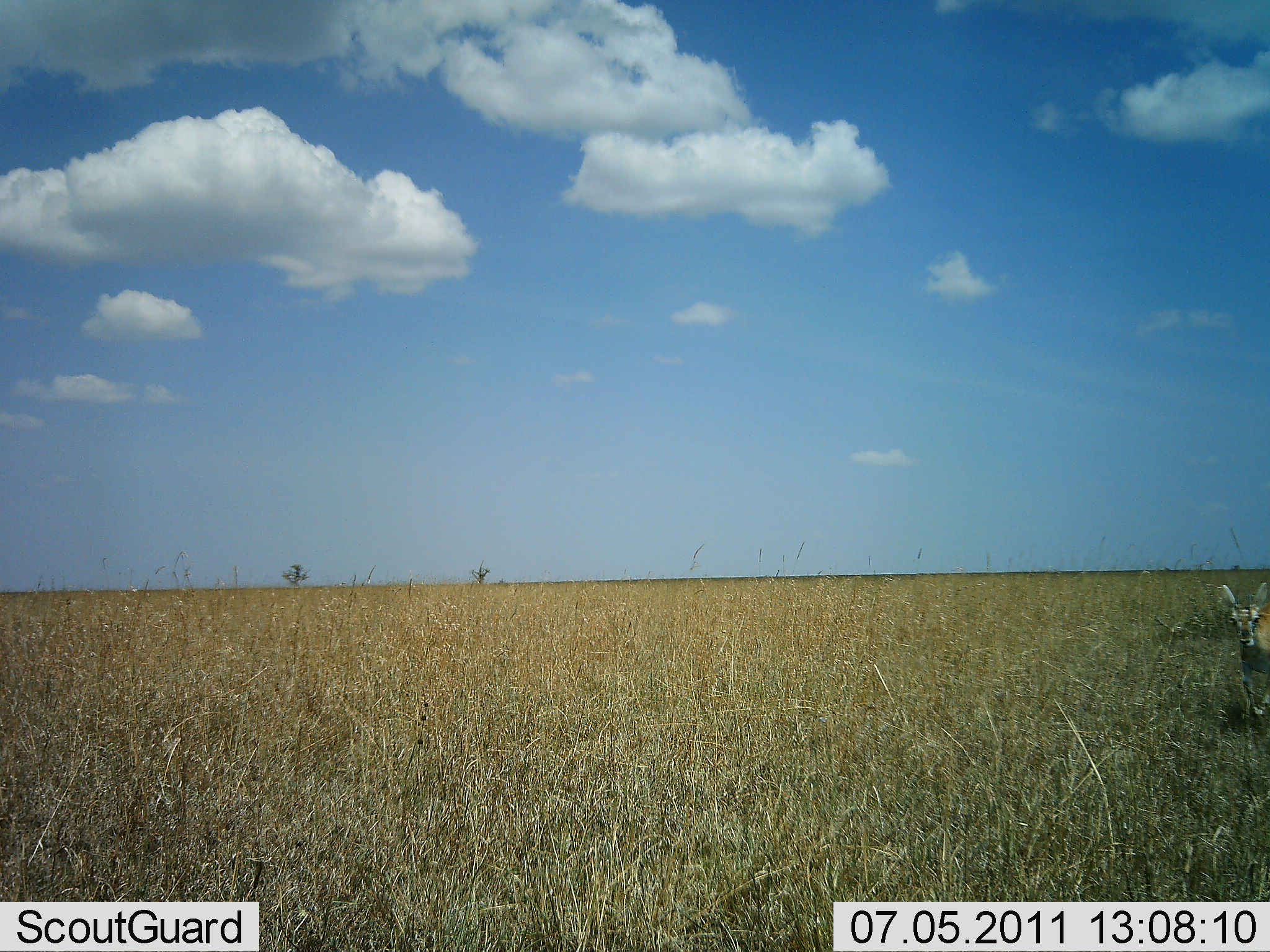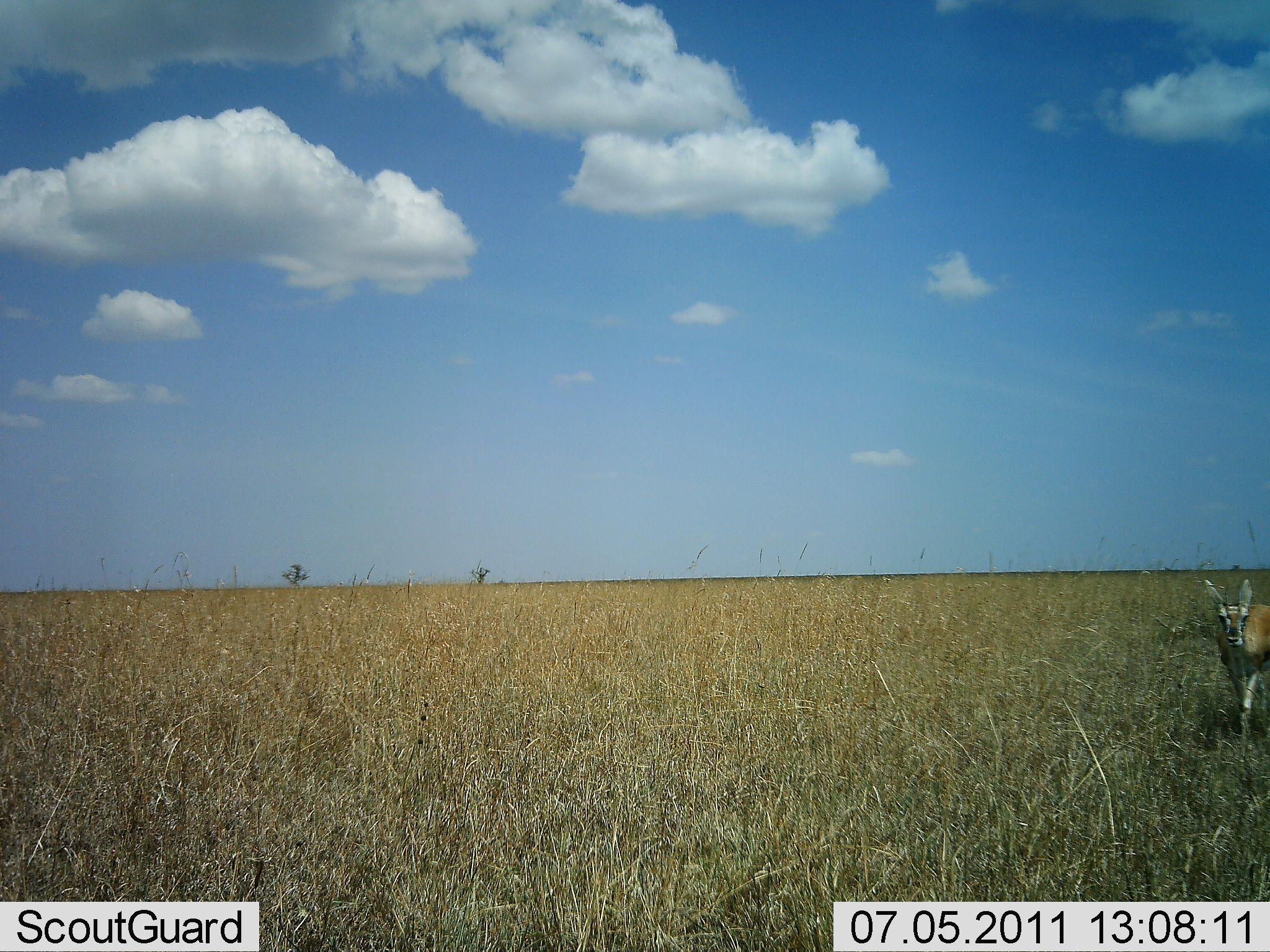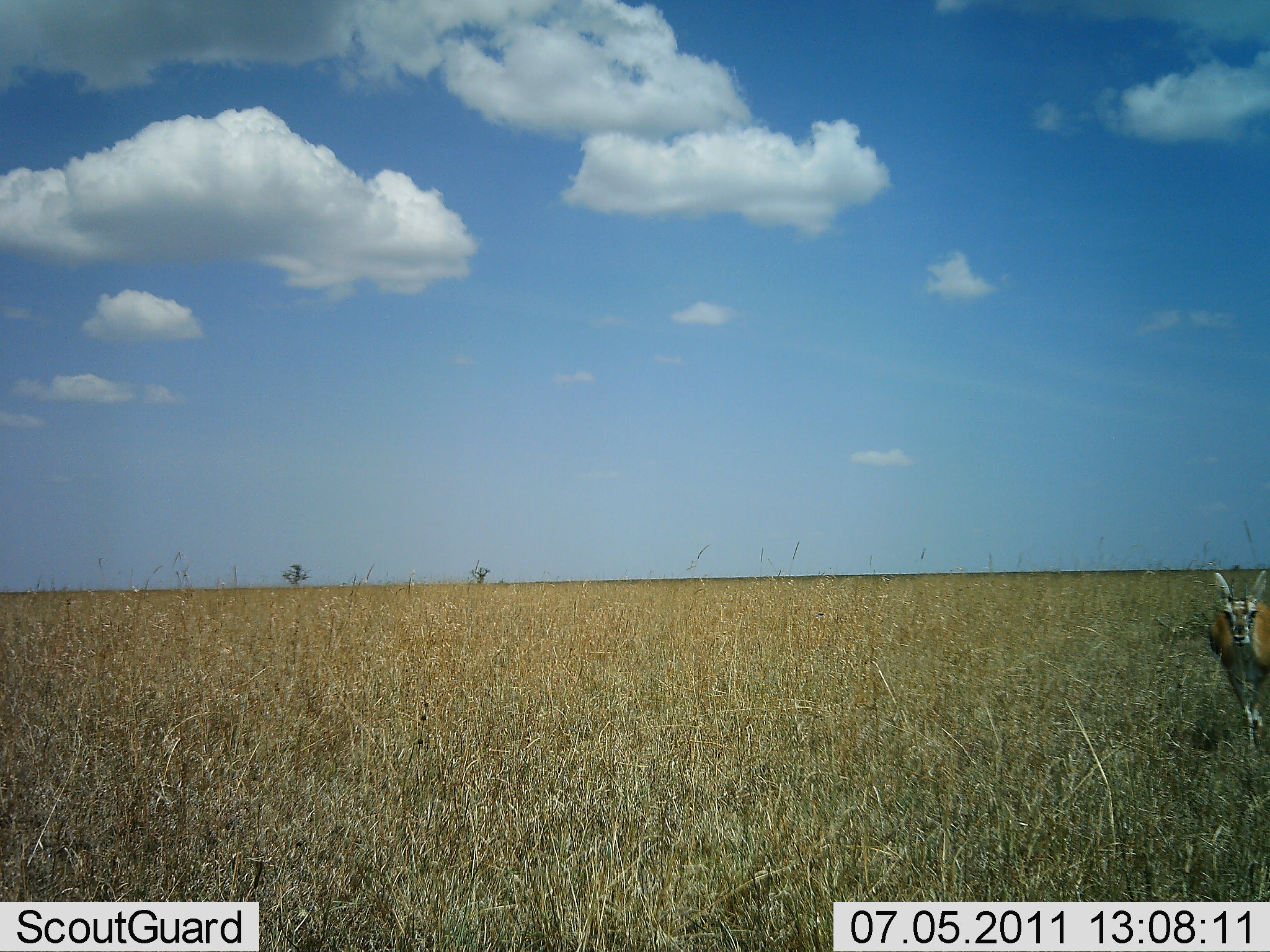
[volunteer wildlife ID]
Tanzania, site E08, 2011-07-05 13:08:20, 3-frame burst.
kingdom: Animalia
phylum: Chordata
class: Mammalia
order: Artiodactyla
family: Bovidae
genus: Nanger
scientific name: Nanger granti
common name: grant's gazelle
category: gazellegrants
Gazellegrants (grant's gazelle) (Nanger granti), count 1. Behavior (volunteer vote fractions): standing 10%, resting 0%, moving 90%, interacting 0%. Young present (vote fraction): 0%. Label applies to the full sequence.